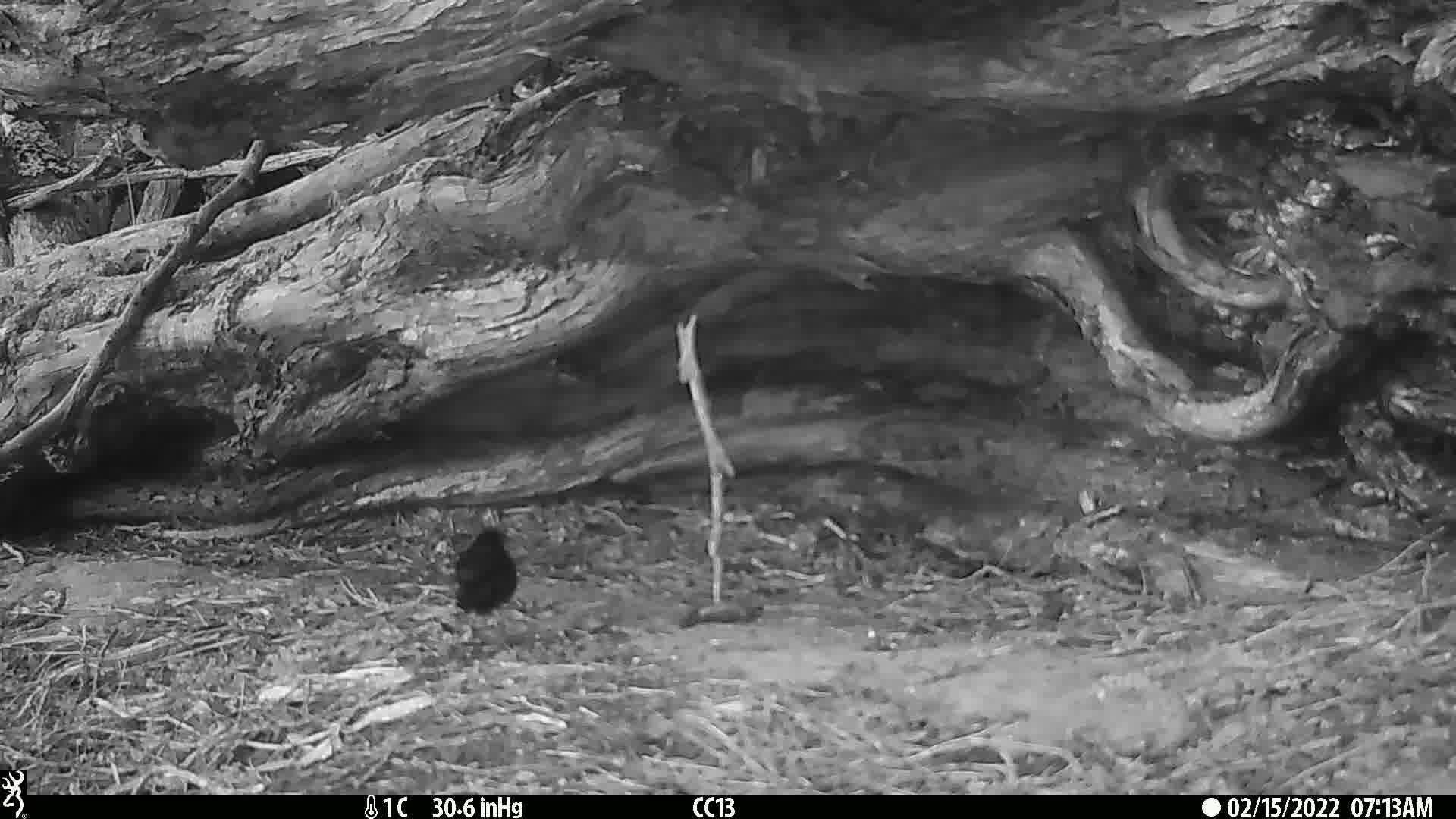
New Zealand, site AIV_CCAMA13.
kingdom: Animalia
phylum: Chordata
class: Aves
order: Passeriformes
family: Turdidae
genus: Turdus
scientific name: Turdus merula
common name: eurasian blackbird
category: blackbird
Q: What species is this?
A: Blackbird (eurasian blackbird) (Turdus merula).